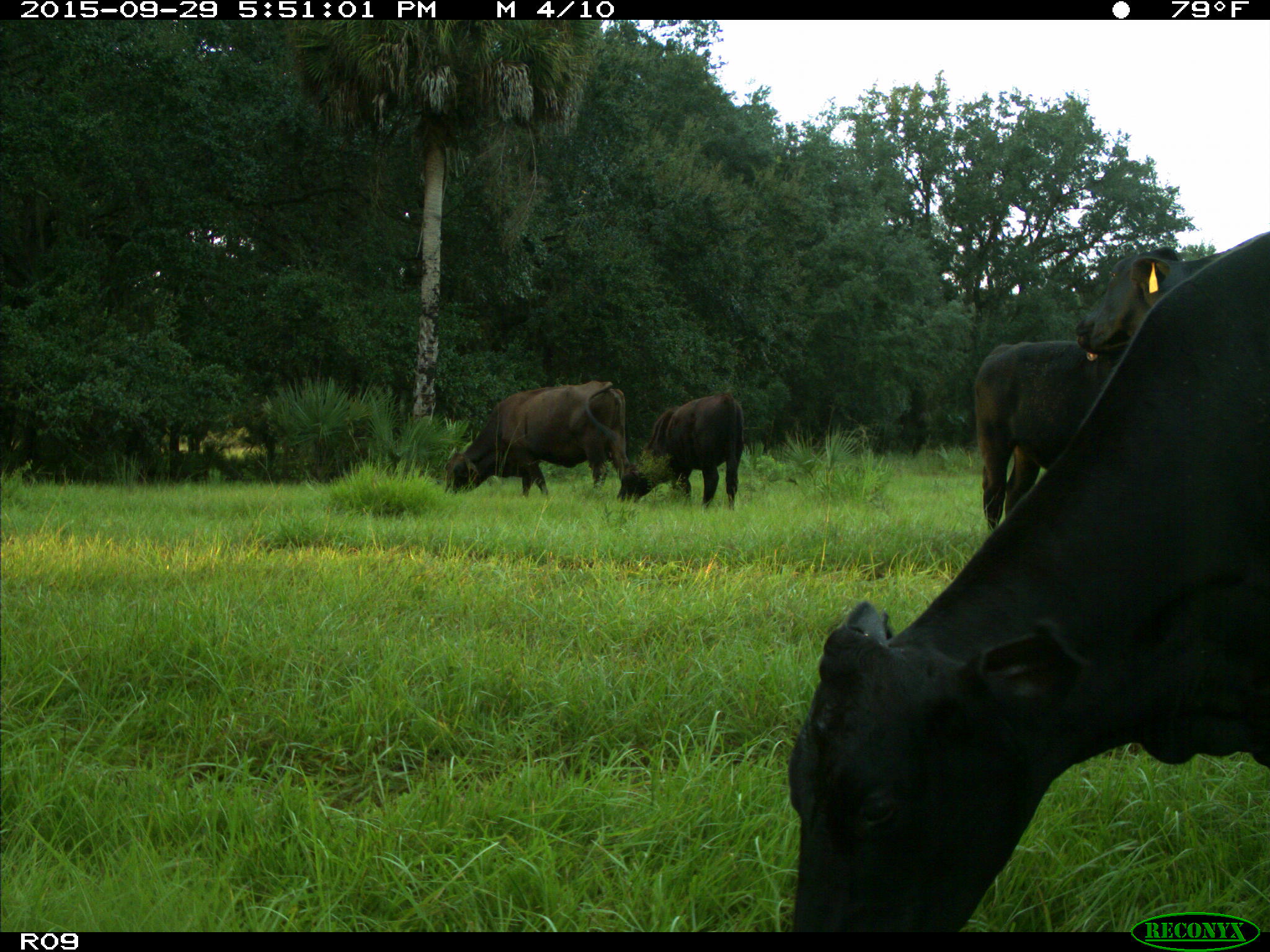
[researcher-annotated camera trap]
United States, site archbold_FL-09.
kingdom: Animalia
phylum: Chordata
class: Mammalia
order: Artiodactyla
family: Bovidae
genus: Bos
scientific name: Bos taurus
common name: domestic cow